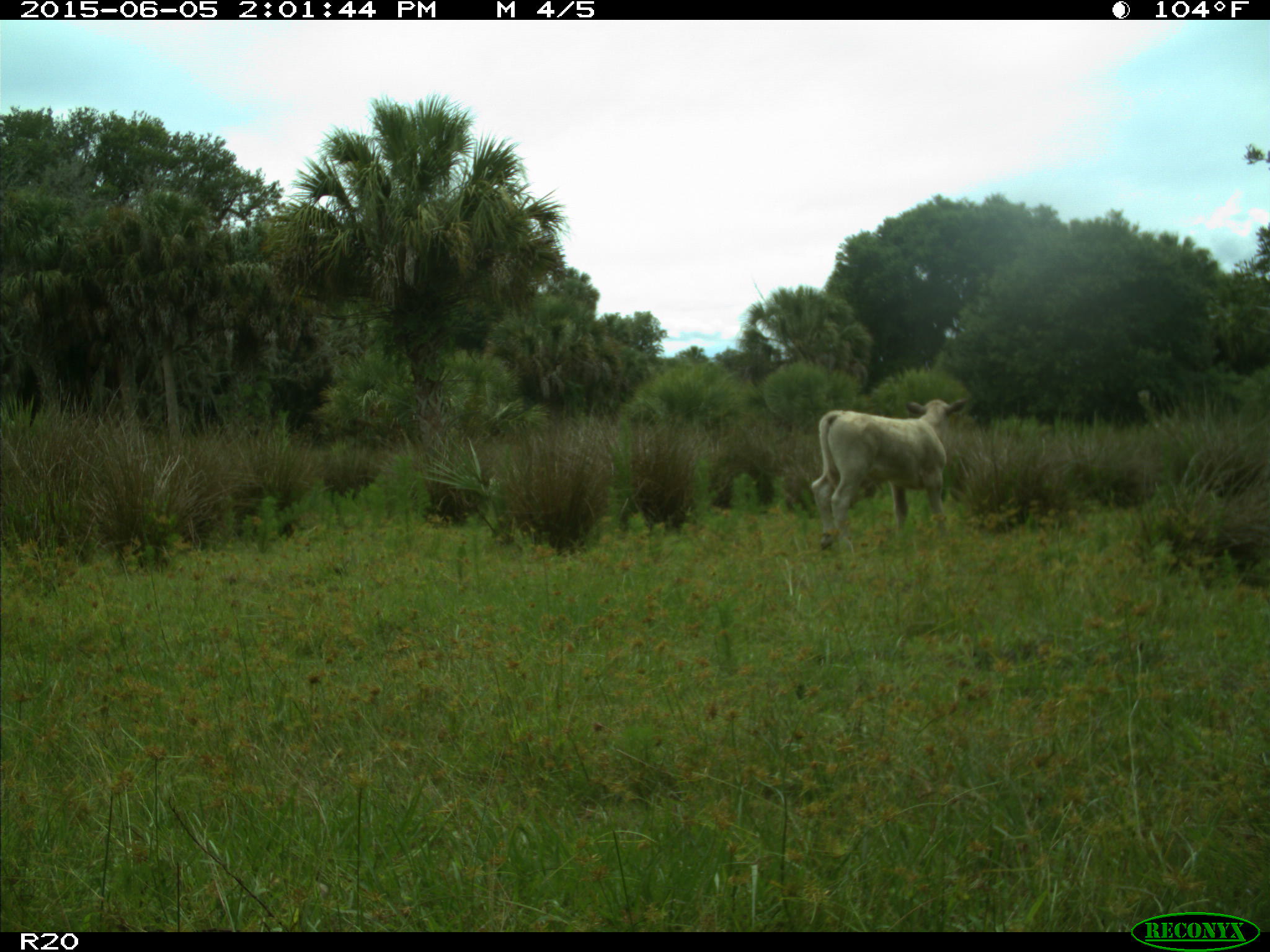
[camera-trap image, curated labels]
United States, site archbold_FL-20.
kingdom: Animalia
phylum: Chordata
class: Mammalia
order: Artiodactyla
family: Bovidae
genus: Bos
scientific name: Bos taurus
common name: domestic cow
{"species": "Bos taurus (domestic cow)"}